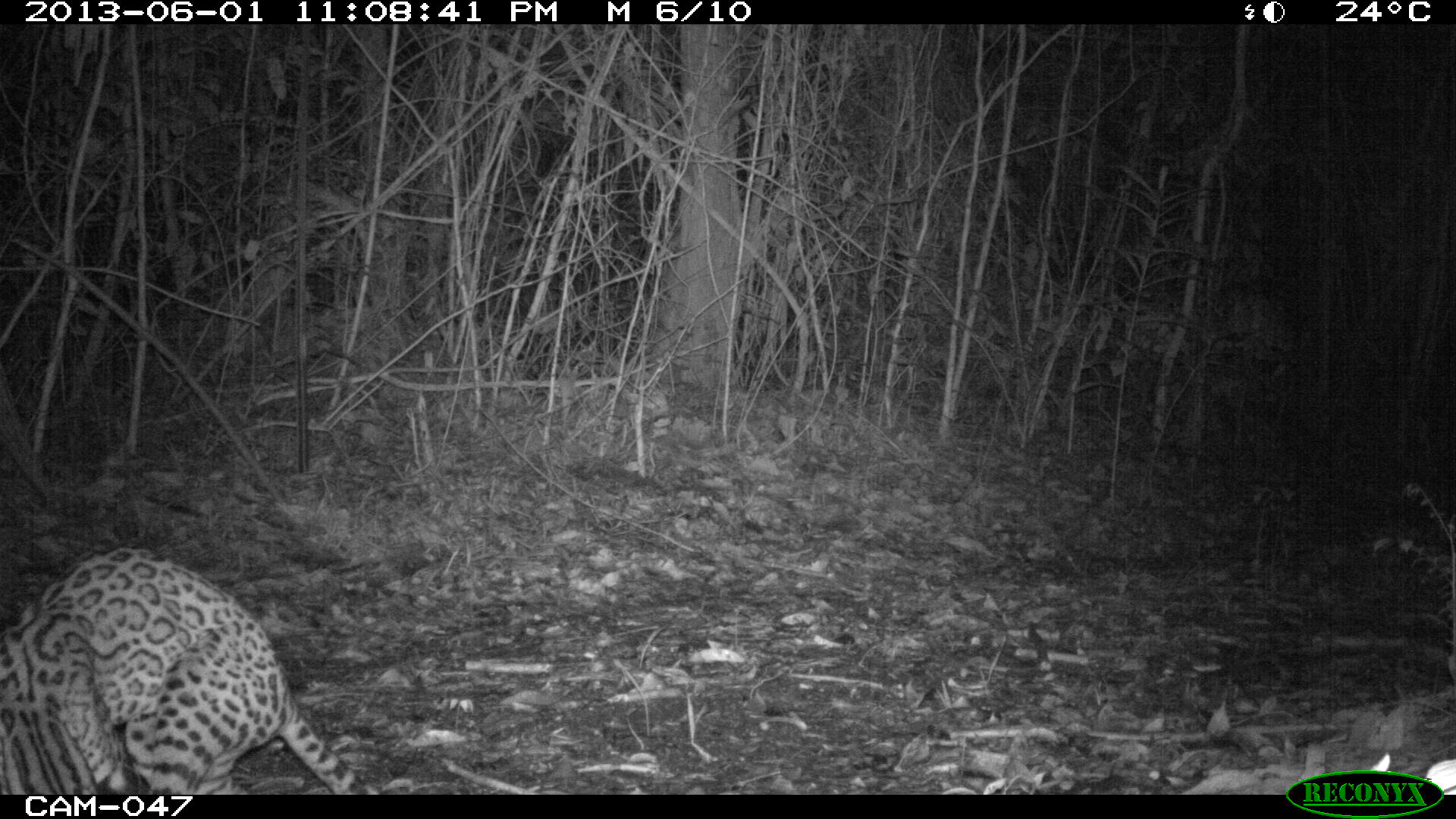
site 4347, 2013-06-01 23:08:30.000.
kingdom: Animalia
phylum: Chordata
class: Mammalia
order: Carnivora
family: Felidae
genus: Leopardus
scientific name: Leopardus pardalis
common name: ocelot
Leopardus pardalis (ocelot), count 1.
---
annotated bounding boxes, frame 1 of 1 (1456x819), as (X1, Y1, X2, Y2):
leopardus pardalis: (0, 543, 382, 794)